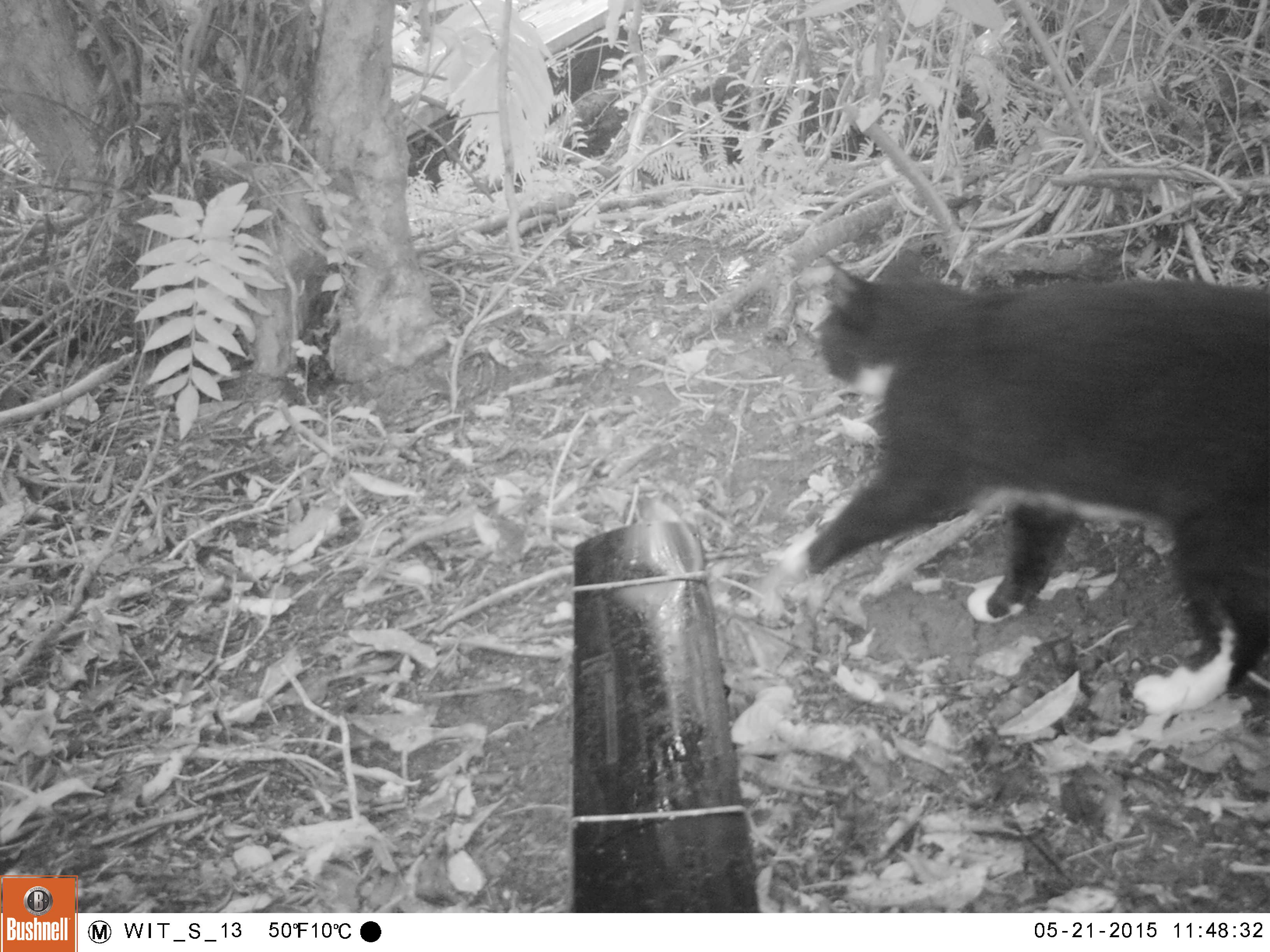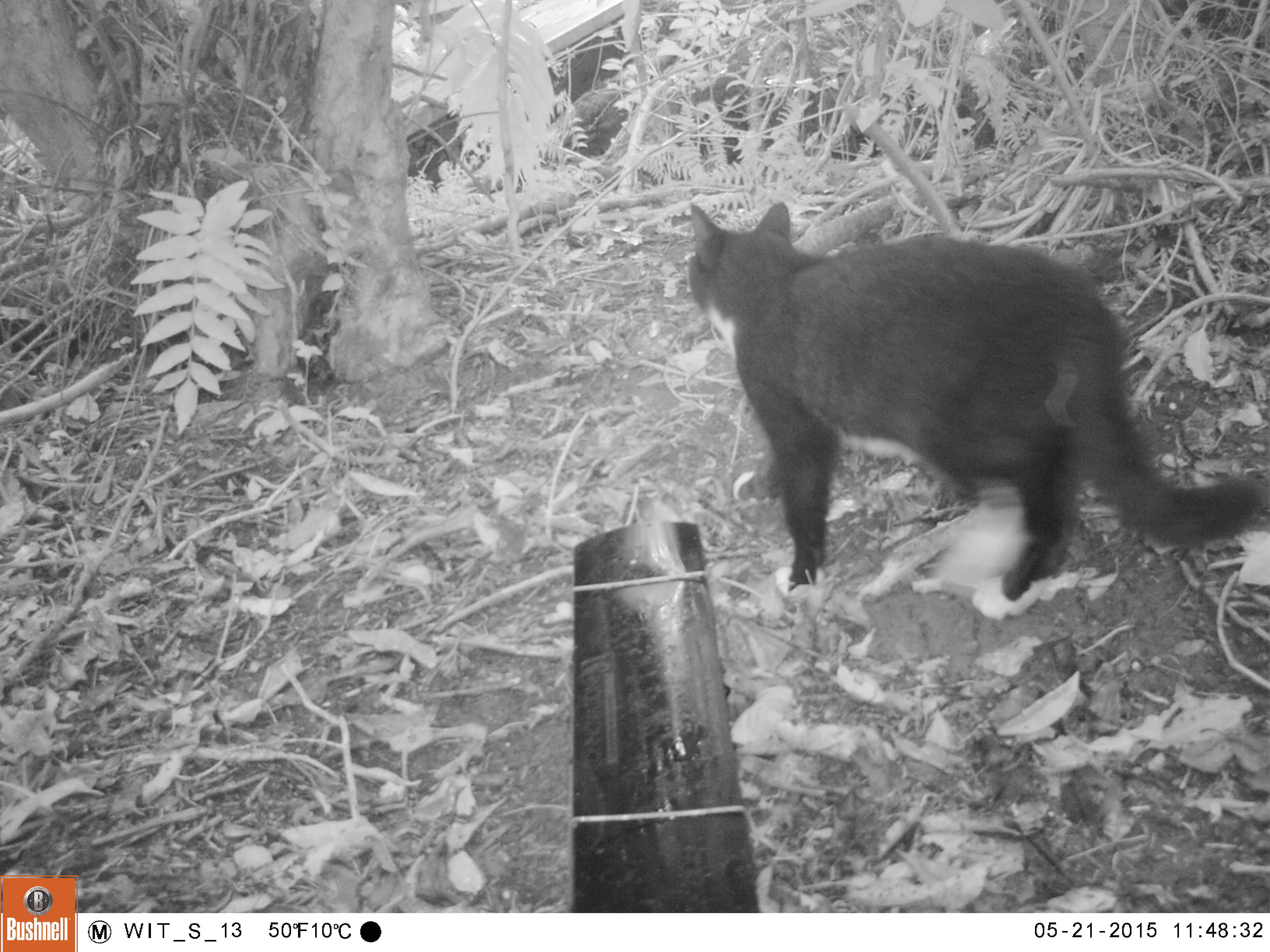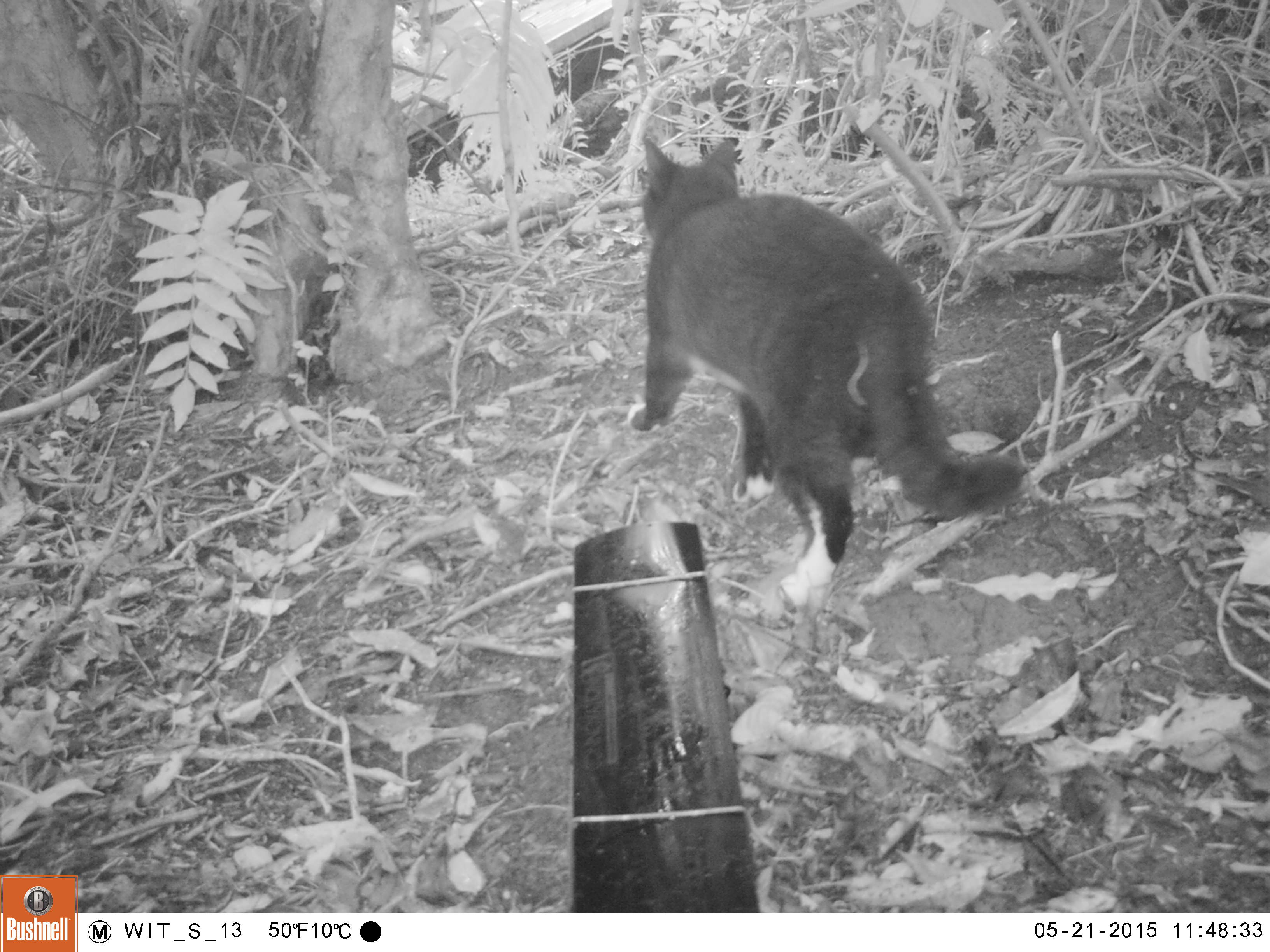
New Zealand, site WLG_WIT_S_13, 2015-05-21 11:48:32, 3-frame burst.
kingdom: Animalia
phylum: Chordata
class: Mammalia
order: Carnivora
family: Felidae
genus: Felis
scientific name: Felis catus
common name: domestic cat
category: cat